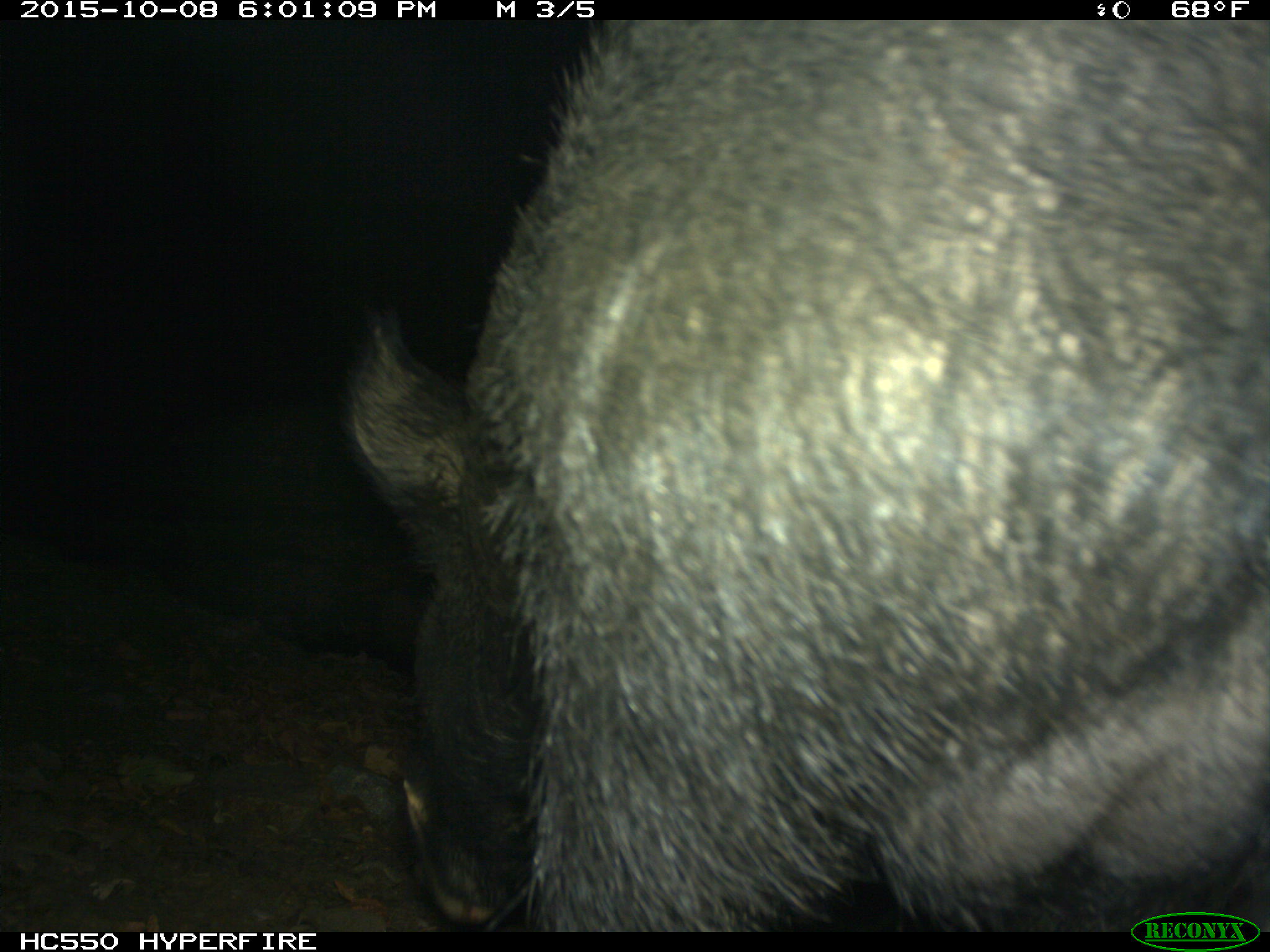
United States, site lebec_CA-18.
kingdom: Animalia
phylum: Chordata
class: Mammalia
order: Artiodactyla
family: Suidae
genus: Sus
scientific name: Sus scrofa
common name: wild boar